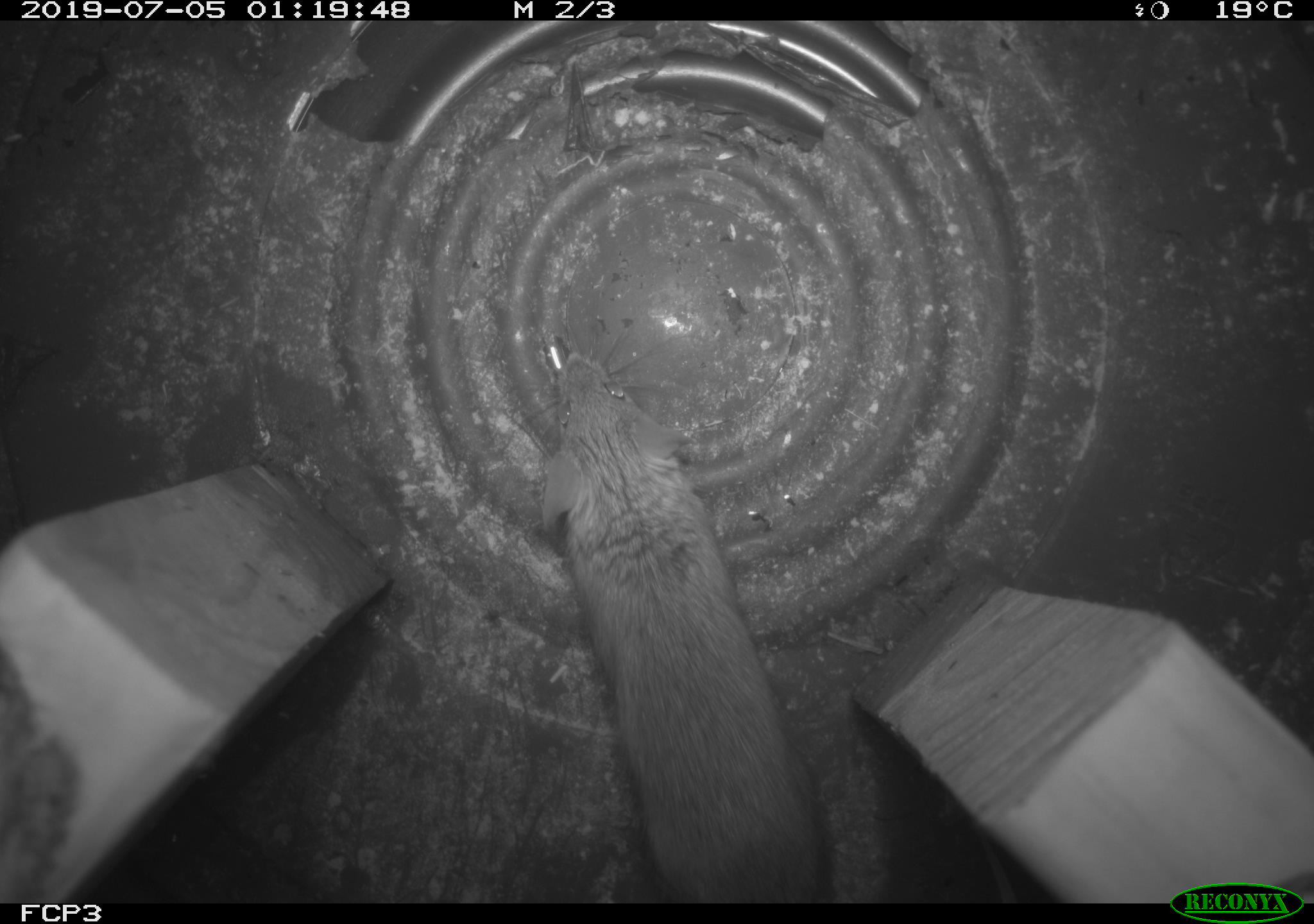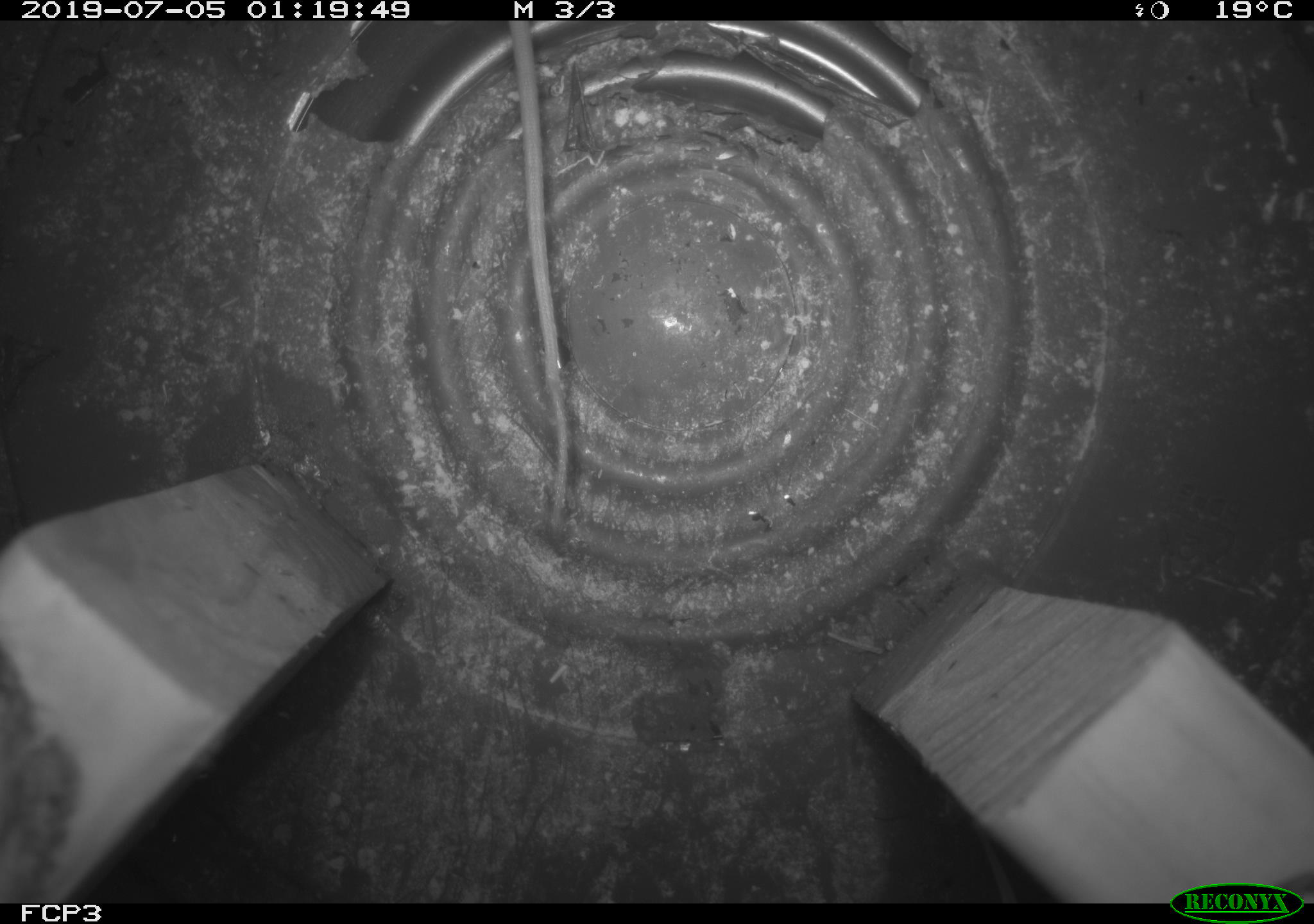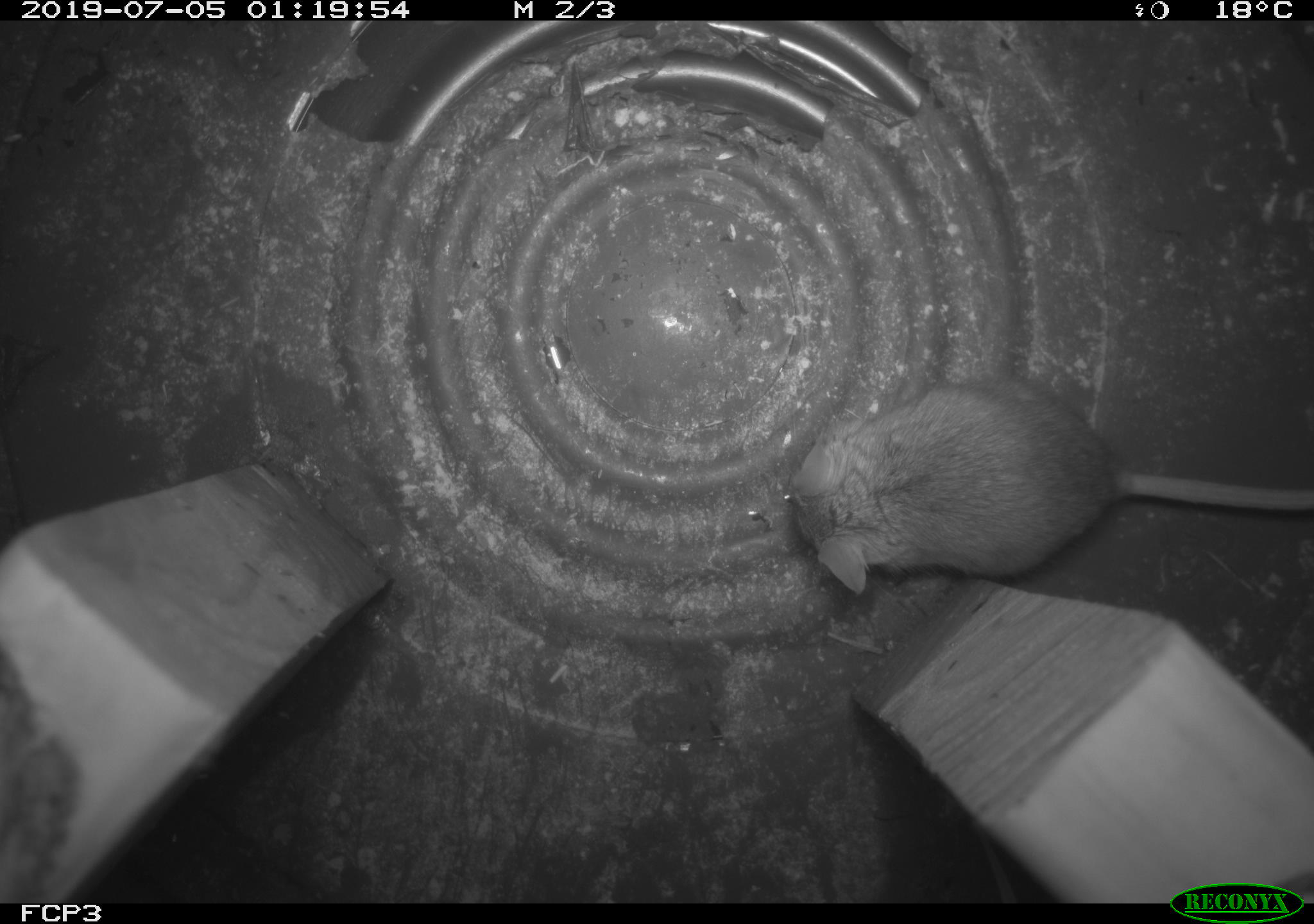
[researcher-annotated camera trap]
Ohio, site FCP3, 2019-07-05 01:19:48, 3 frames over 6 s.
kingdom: Animalia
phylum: Chordata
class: Mammalia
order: Rodentia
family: Cricetidae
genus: Peromyscus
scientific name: Peromyscus leucopus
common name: white-footed mouse